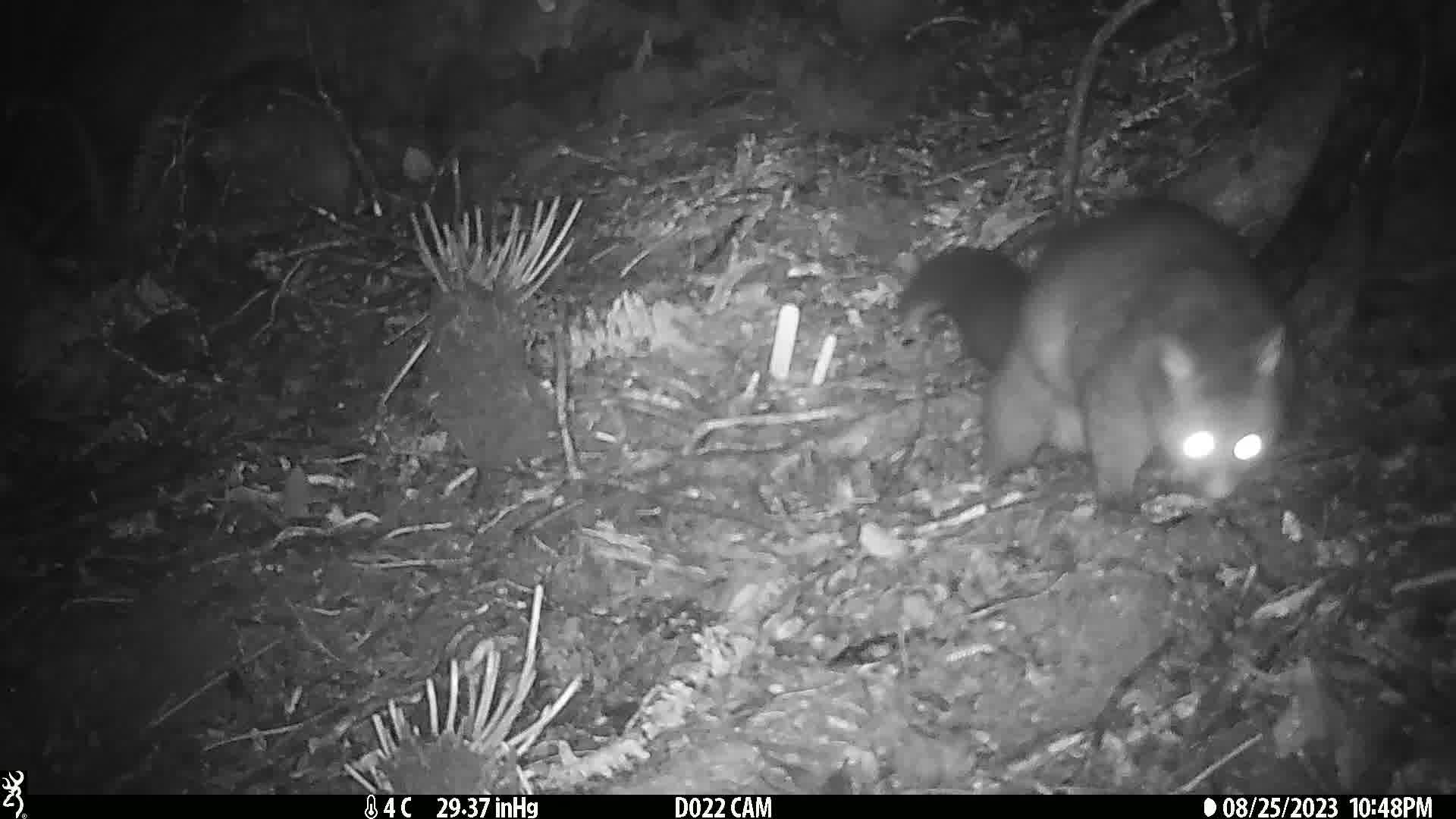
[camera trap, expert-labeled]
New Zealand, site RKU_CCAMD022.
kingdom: Animalia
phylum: Chordata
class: Mammalia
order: Diprotodontia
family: Phalangeridae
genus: Trichosurus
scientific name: Trichosurus vulpecula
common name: common brushtail possum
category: possum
Possum (common brushtail possum) (Trichosurus vulpecula).